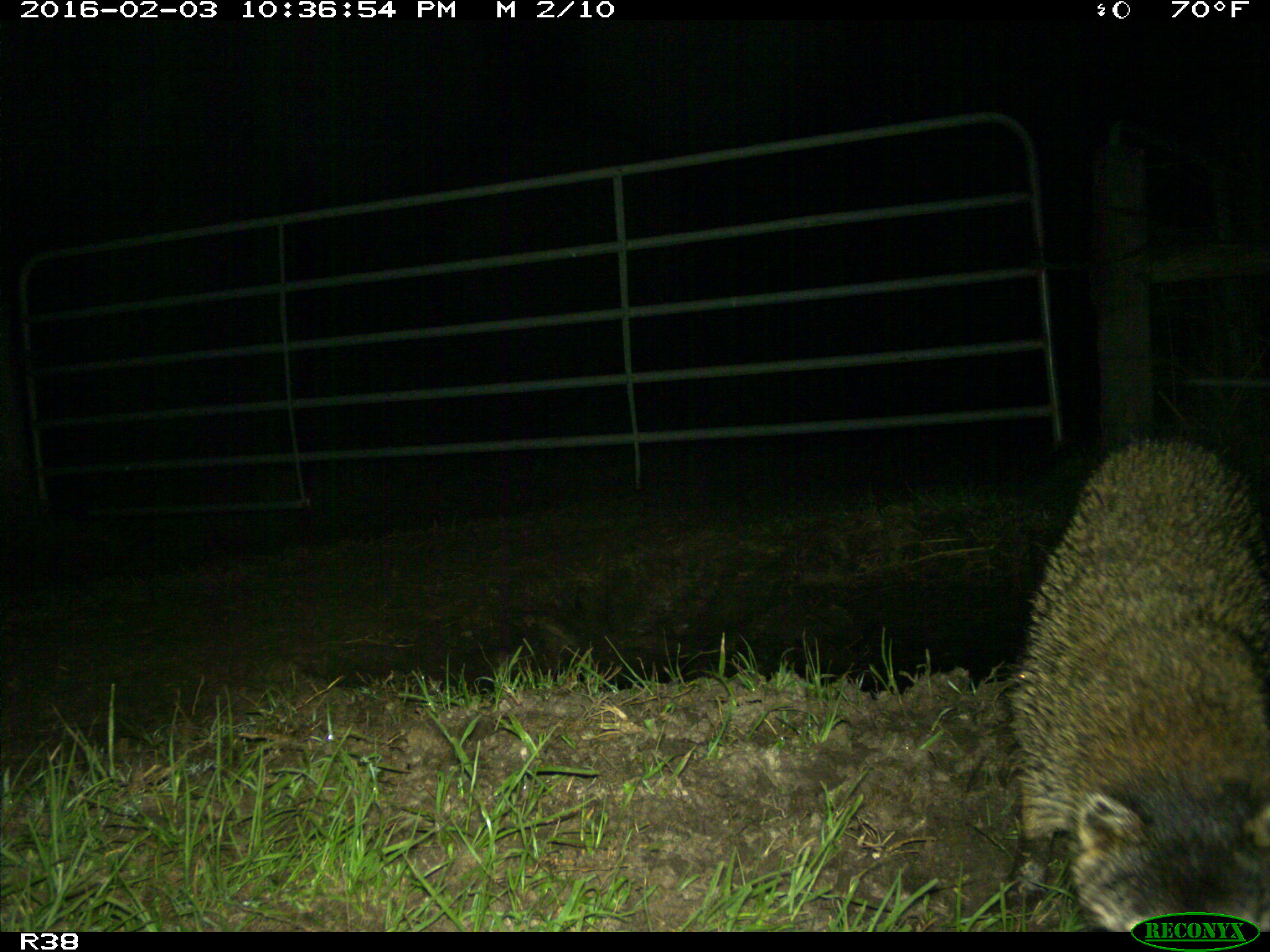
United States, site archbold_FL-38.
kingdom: Animalia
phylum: Chordata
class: Mammalia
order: Carnivora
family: Procyonidae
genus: Procyon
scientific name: Procyon lotor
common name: common raccoon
Procyon lotor (common raccoon).